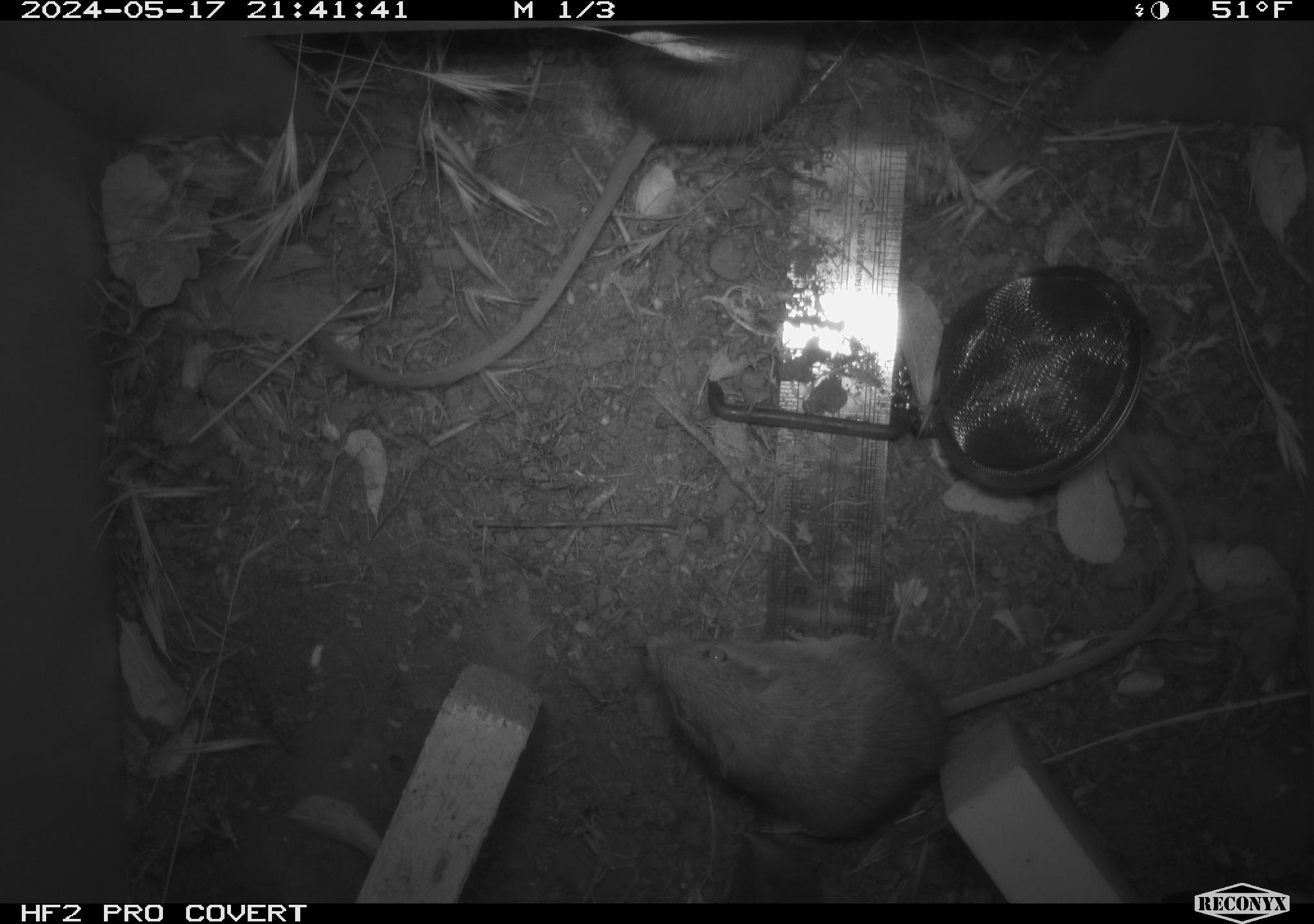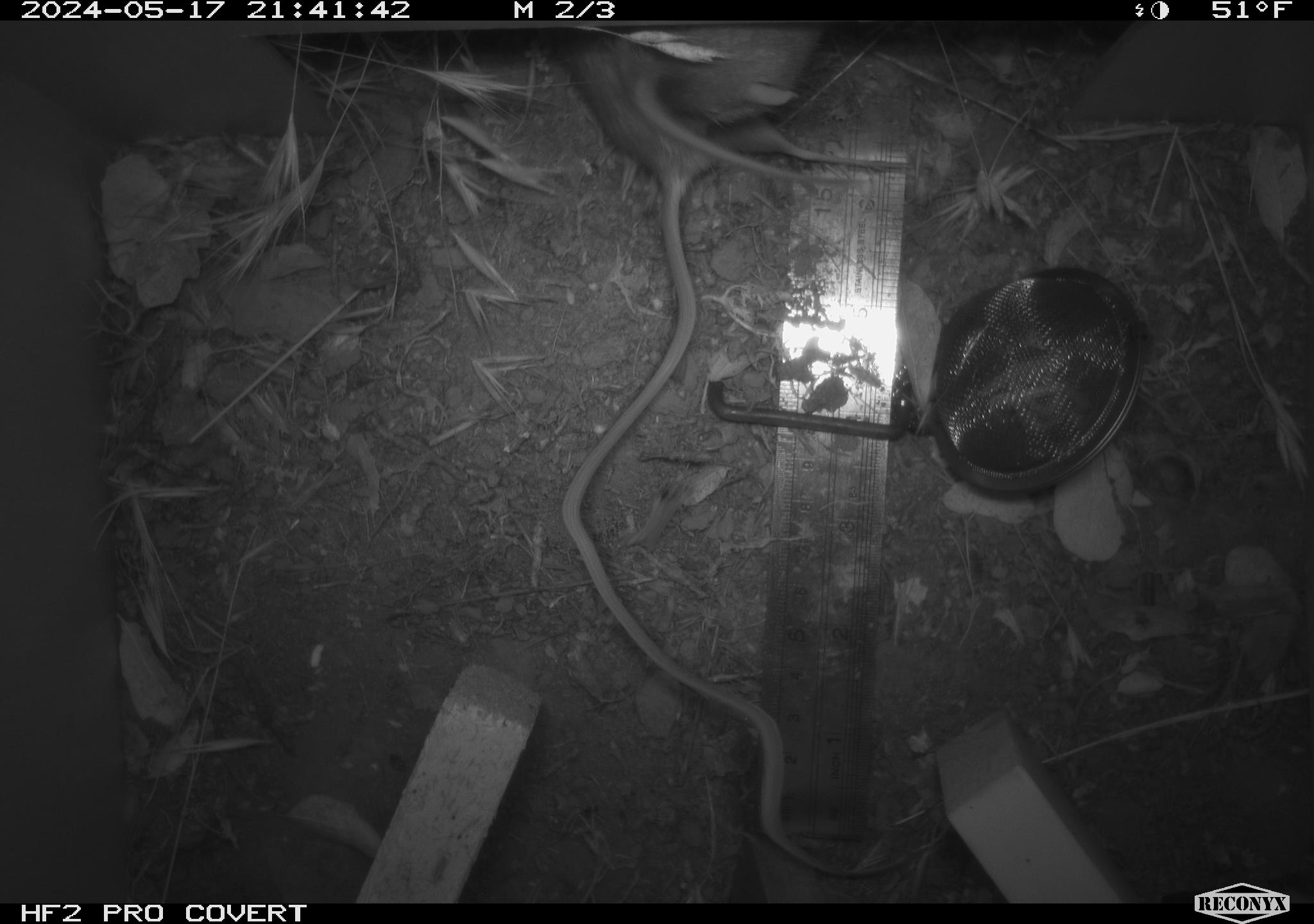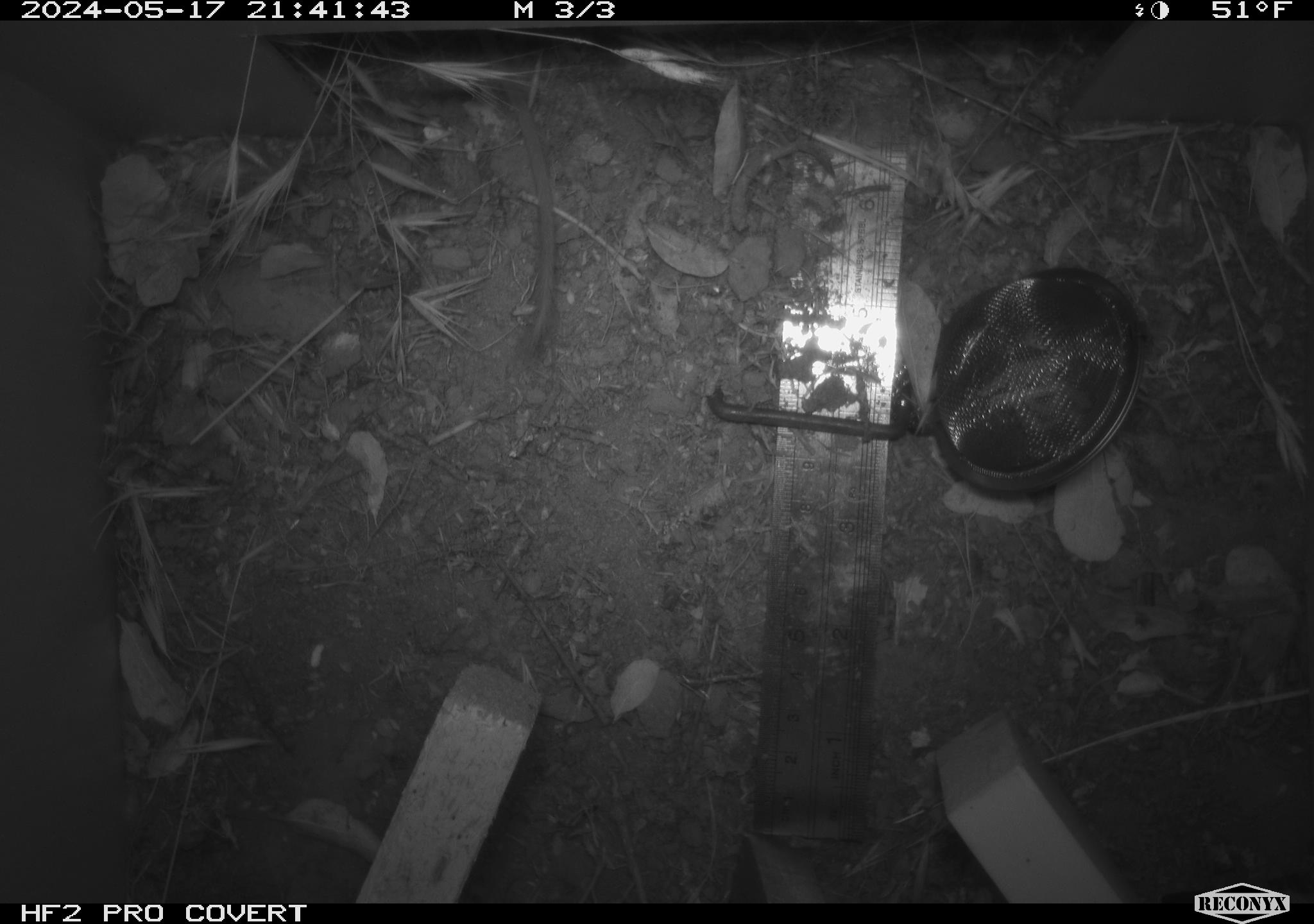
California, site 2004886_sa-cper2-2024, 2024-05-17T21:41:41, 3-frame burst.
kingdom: Animalia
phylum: Chordata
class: Mammalia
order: Rodentia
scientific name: Rodentia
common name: rodent